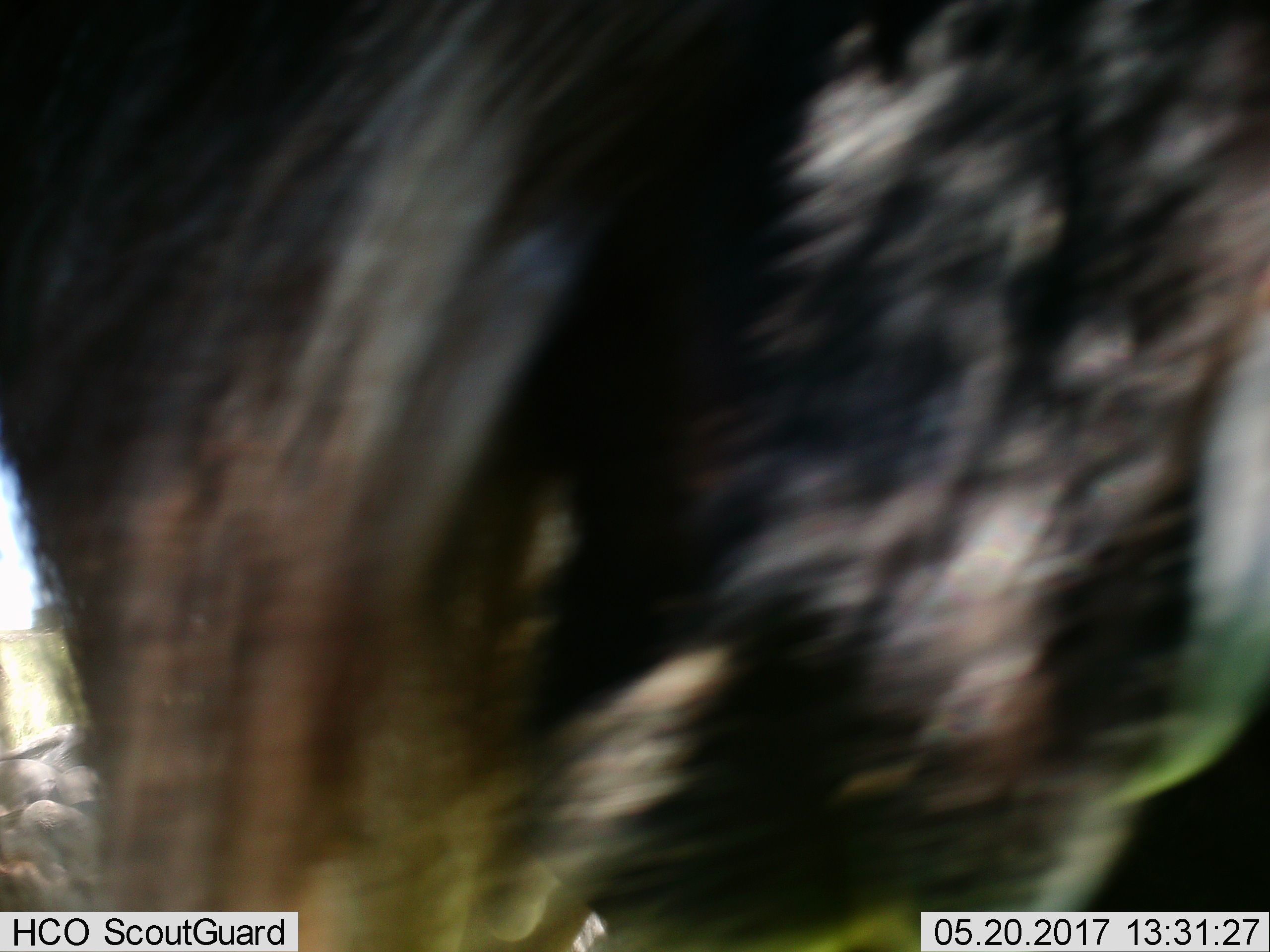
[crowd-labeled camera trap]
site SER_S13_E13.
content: unidentified animal